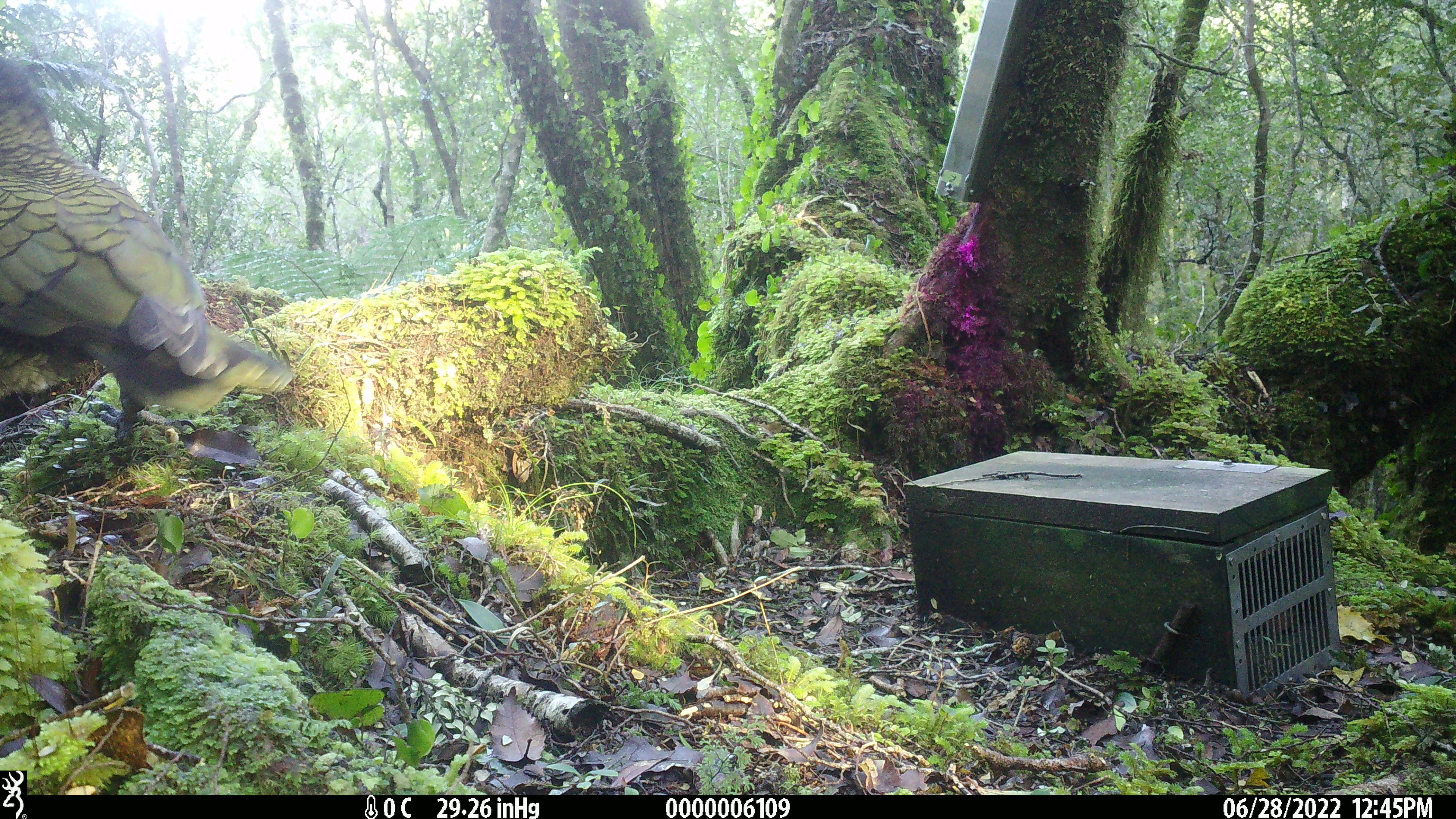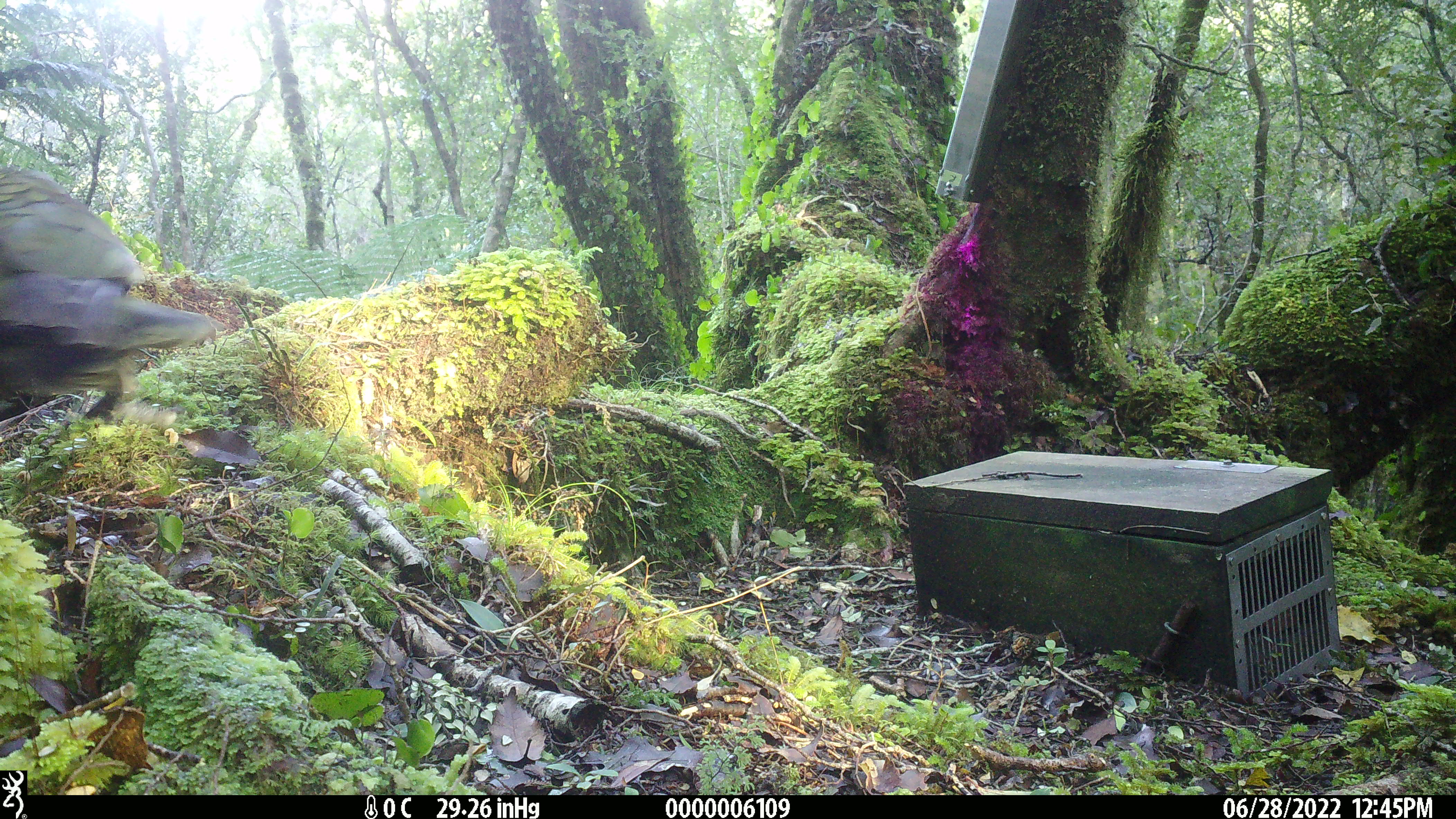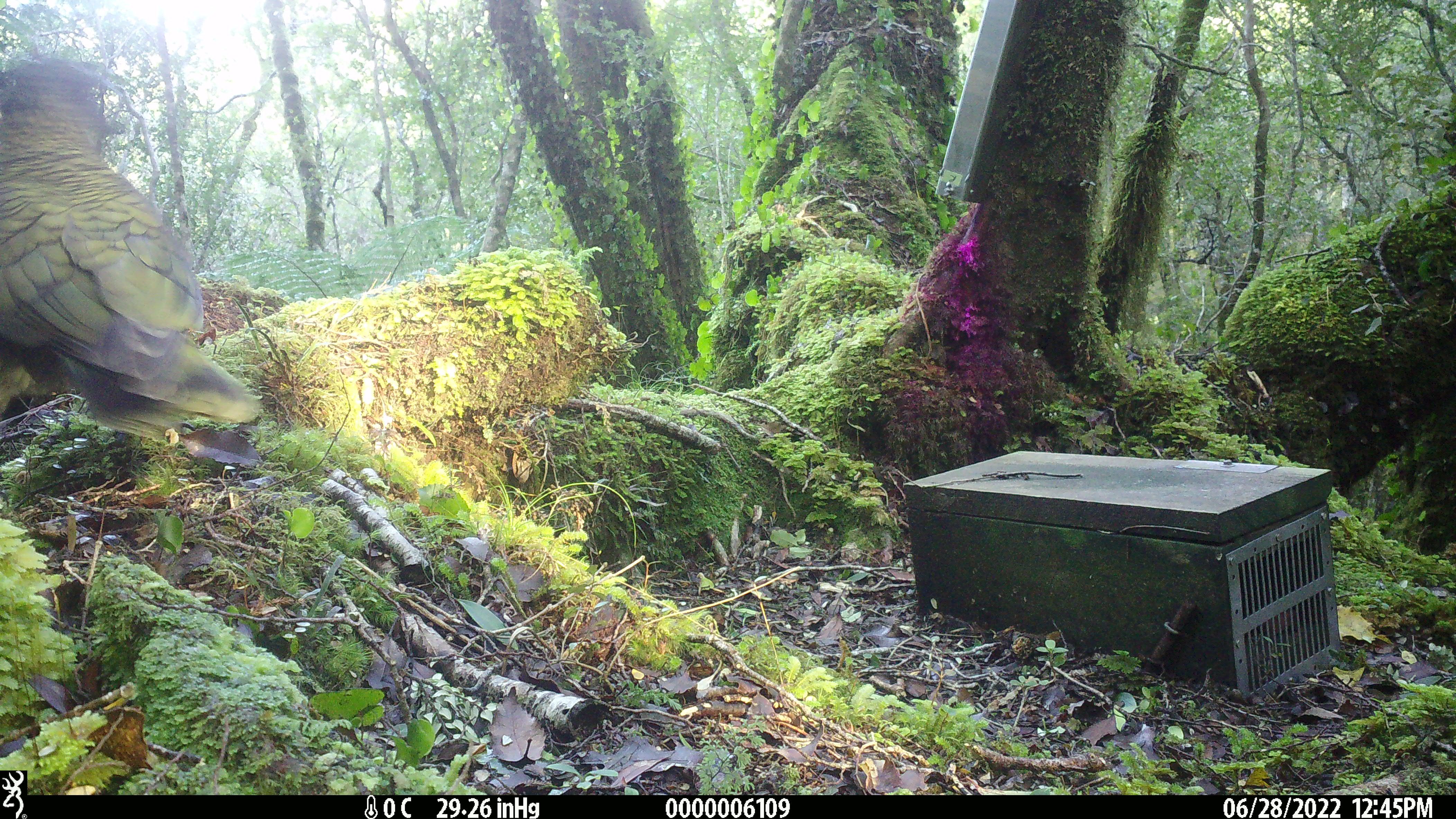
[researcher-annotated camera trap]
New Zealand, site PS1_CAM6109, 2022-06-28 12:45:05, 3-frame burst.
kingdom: Animalia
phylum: Chordata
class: Aves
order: Psittaciformes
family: Strigopidae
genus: Nestor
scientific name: Nestor notabilis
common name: kea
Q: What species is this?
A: Kea (Nestor notabilis).